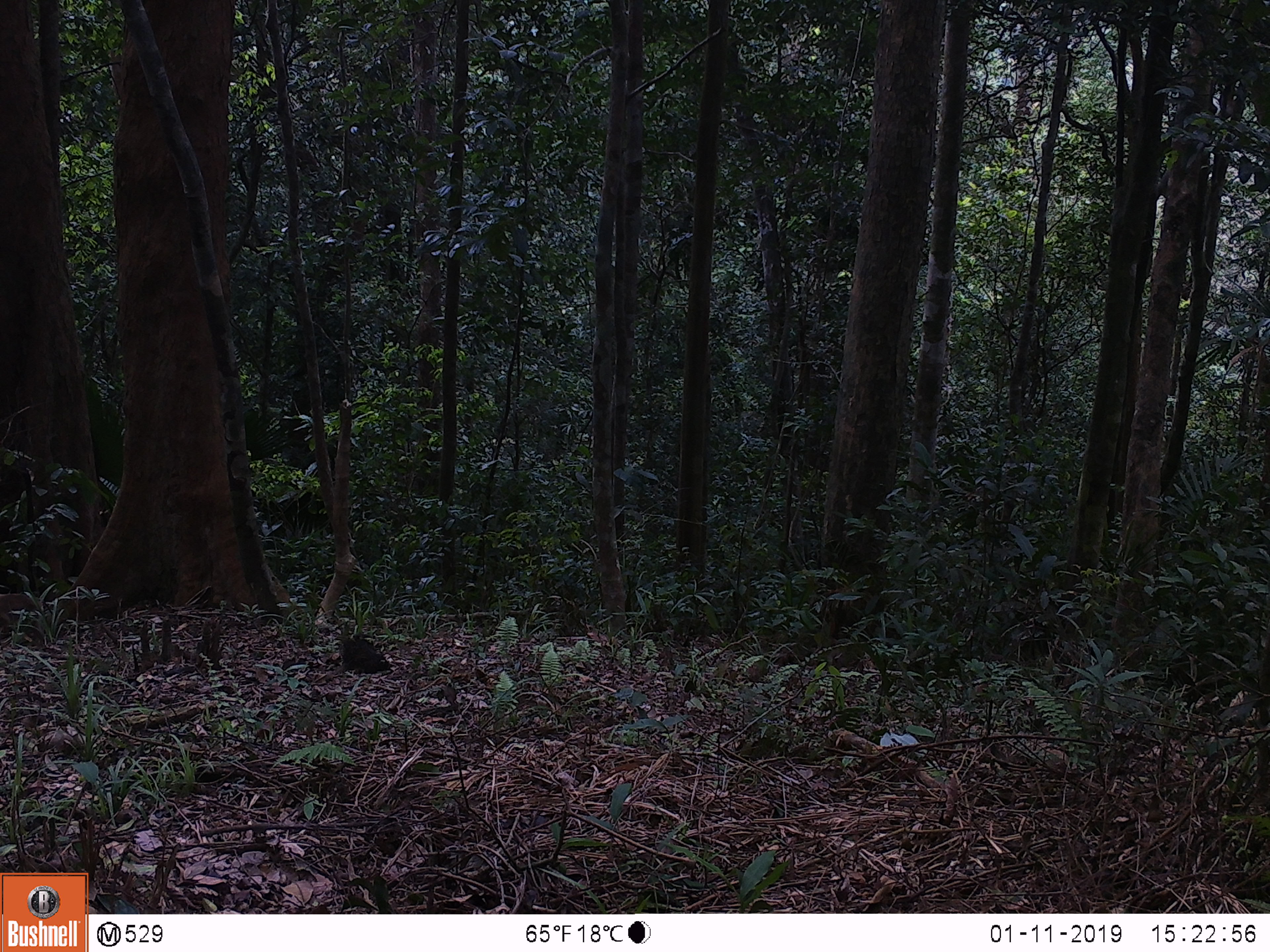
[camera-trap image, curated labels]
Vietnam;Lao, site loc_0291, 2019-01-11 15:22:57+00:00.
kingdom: Animalia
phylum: Chordata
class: Mammalia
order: Primates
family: Cercopithecidae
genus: Macaca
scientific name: Macaca nemestrina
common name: pig-tailed macaque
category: pig tailed macaque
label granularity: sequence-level